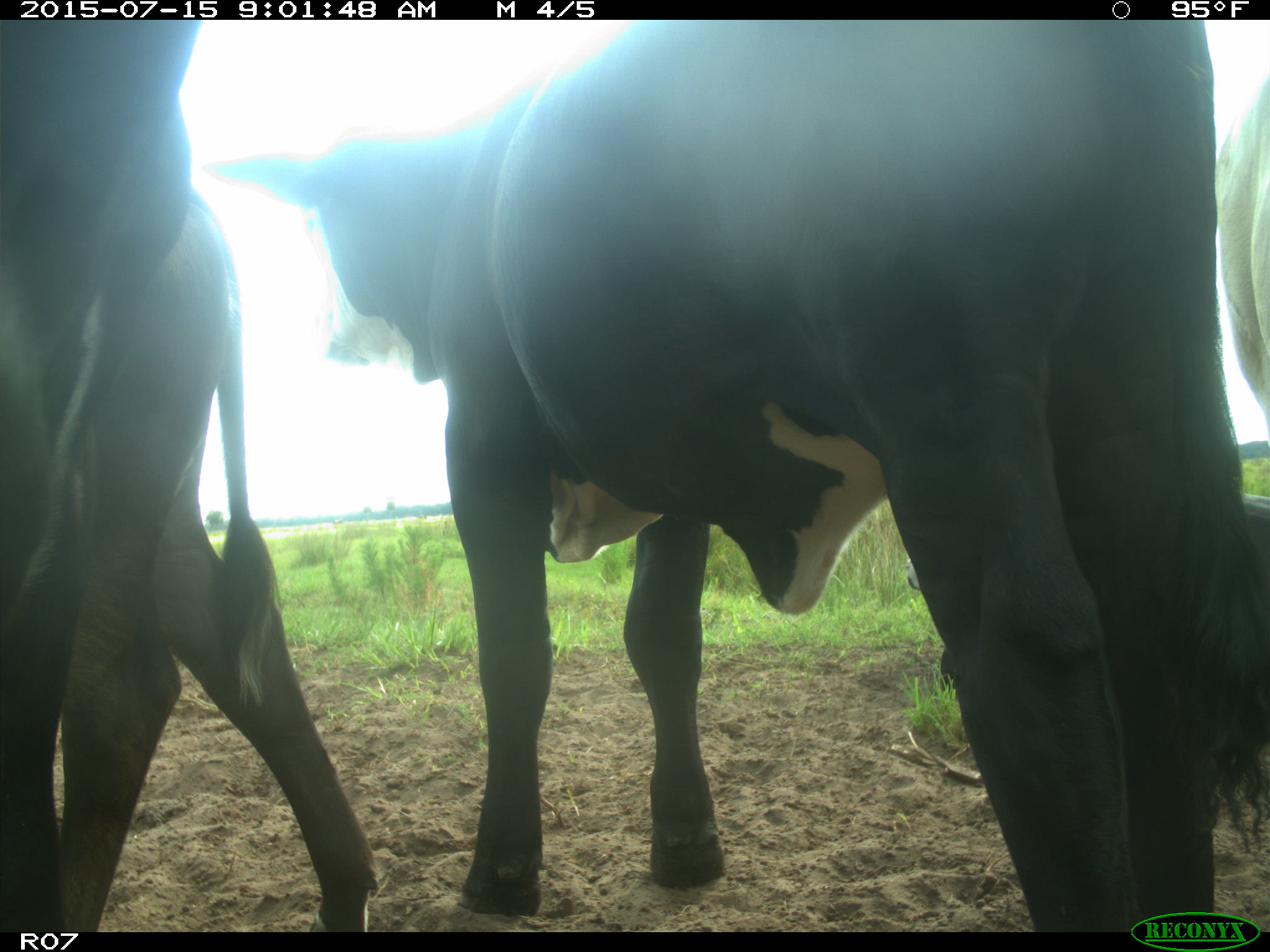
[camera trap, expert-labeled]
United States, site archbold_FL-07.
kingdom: Animalia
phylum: Chordata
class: Mammalia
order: Artiodactyla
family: Bovidae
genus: Bos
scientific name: Bos taurus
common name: domestic cow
Bos taurus (domestic cow).